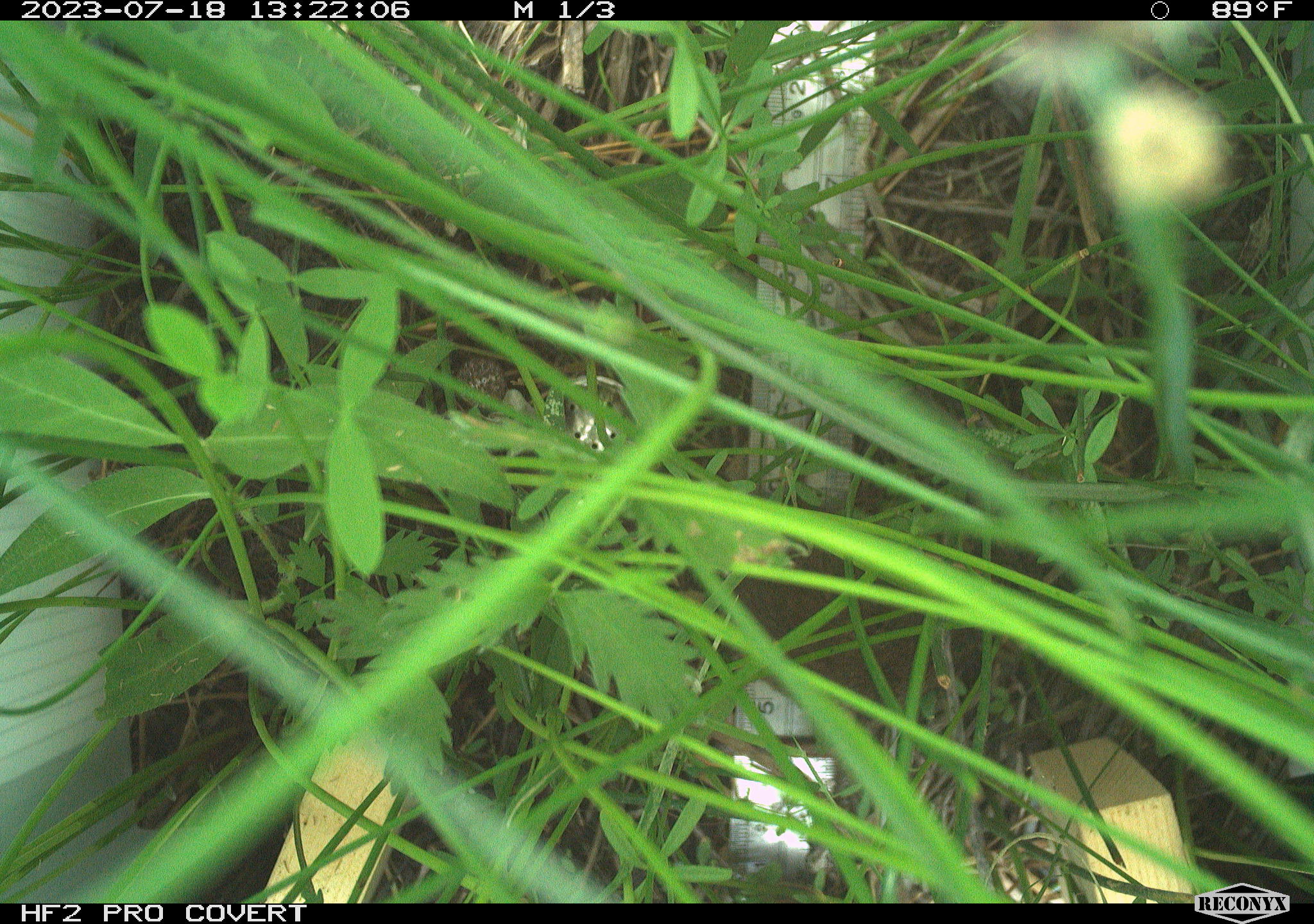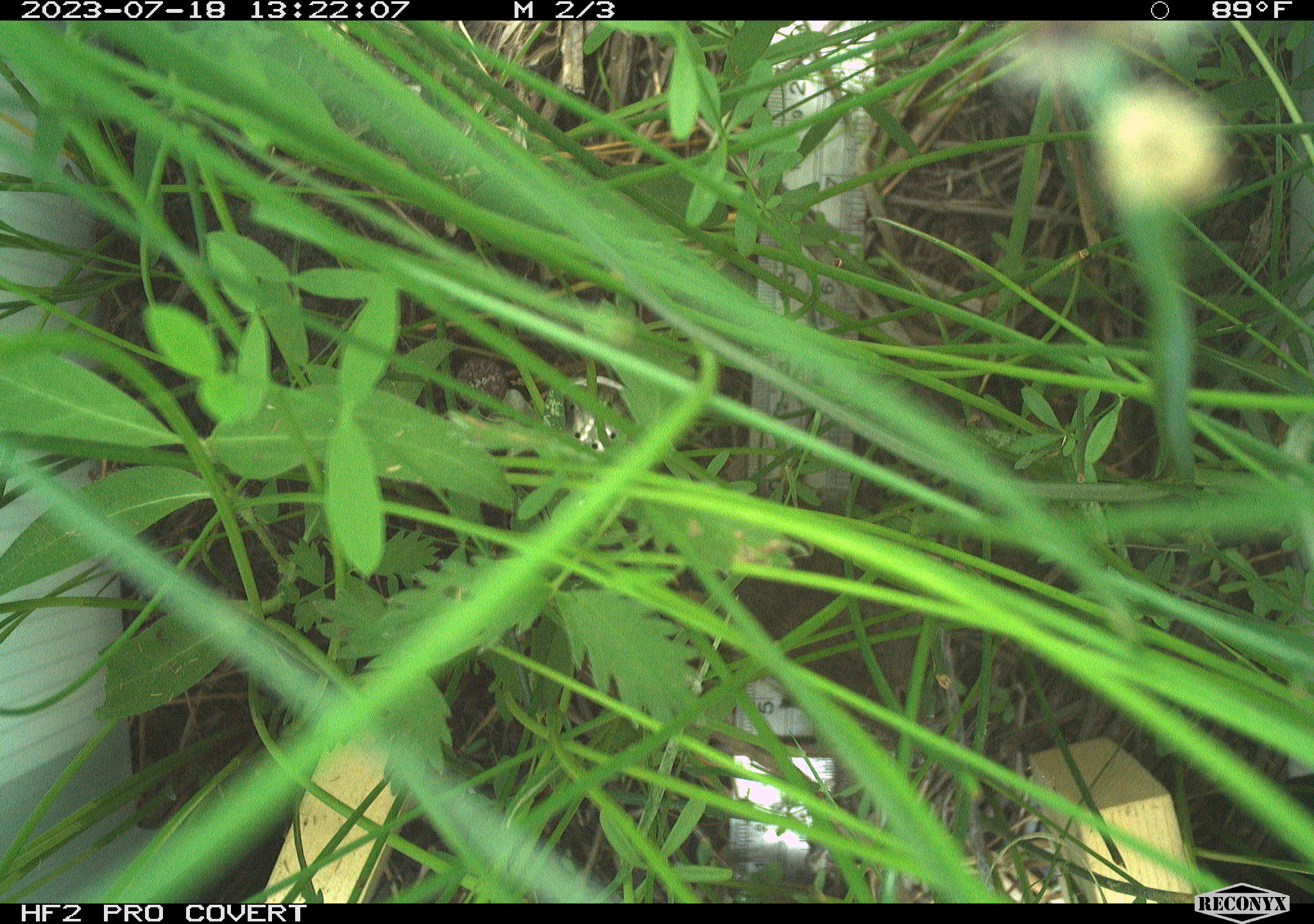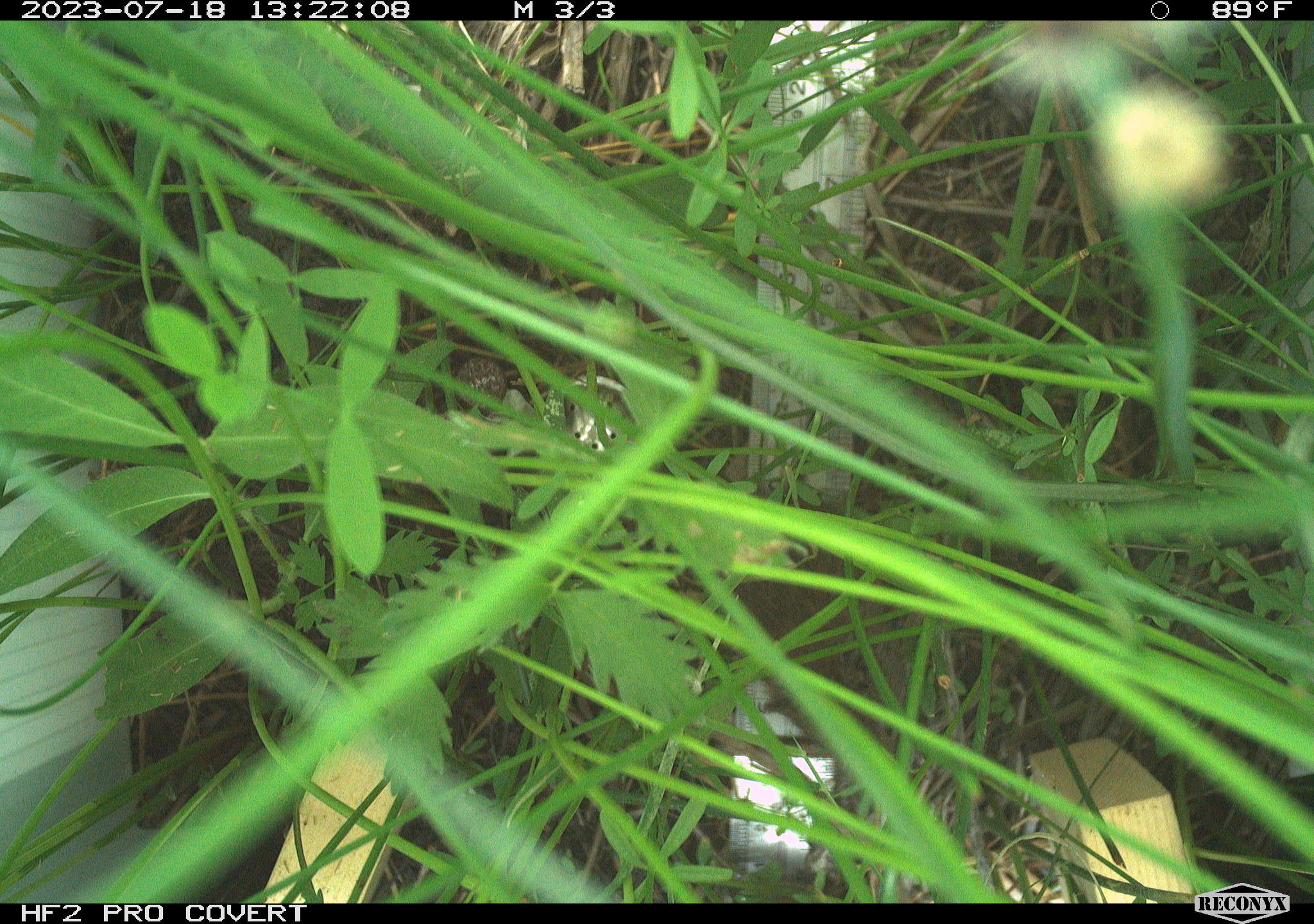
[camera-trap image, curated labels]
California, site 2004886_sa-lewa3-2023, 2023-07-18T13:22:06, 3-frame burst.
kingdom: Animalia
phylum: Chordata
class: Mammalia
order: Rodentia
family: Cricetidae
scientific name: Cricetidae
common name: hamsters, voles, lemmings, and allies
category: cricetidae family